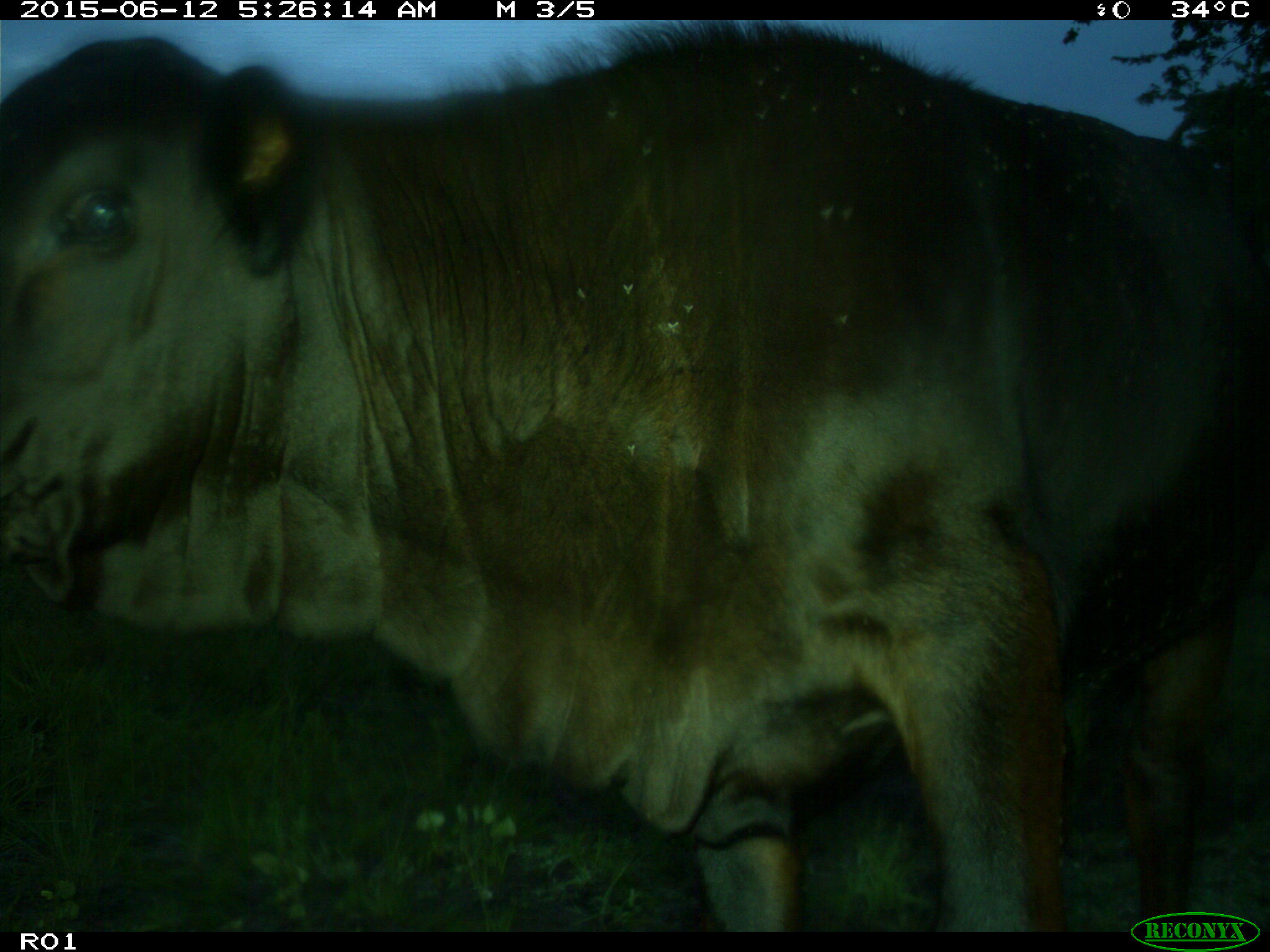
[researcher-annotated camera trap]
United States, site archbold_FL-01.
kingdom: Animalia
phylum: Chordata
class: Mammalia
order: Artiodactyla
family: Bovidae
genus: Bos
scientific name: Bos taurus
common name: domestic cow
Bos taurus (domestic cow).